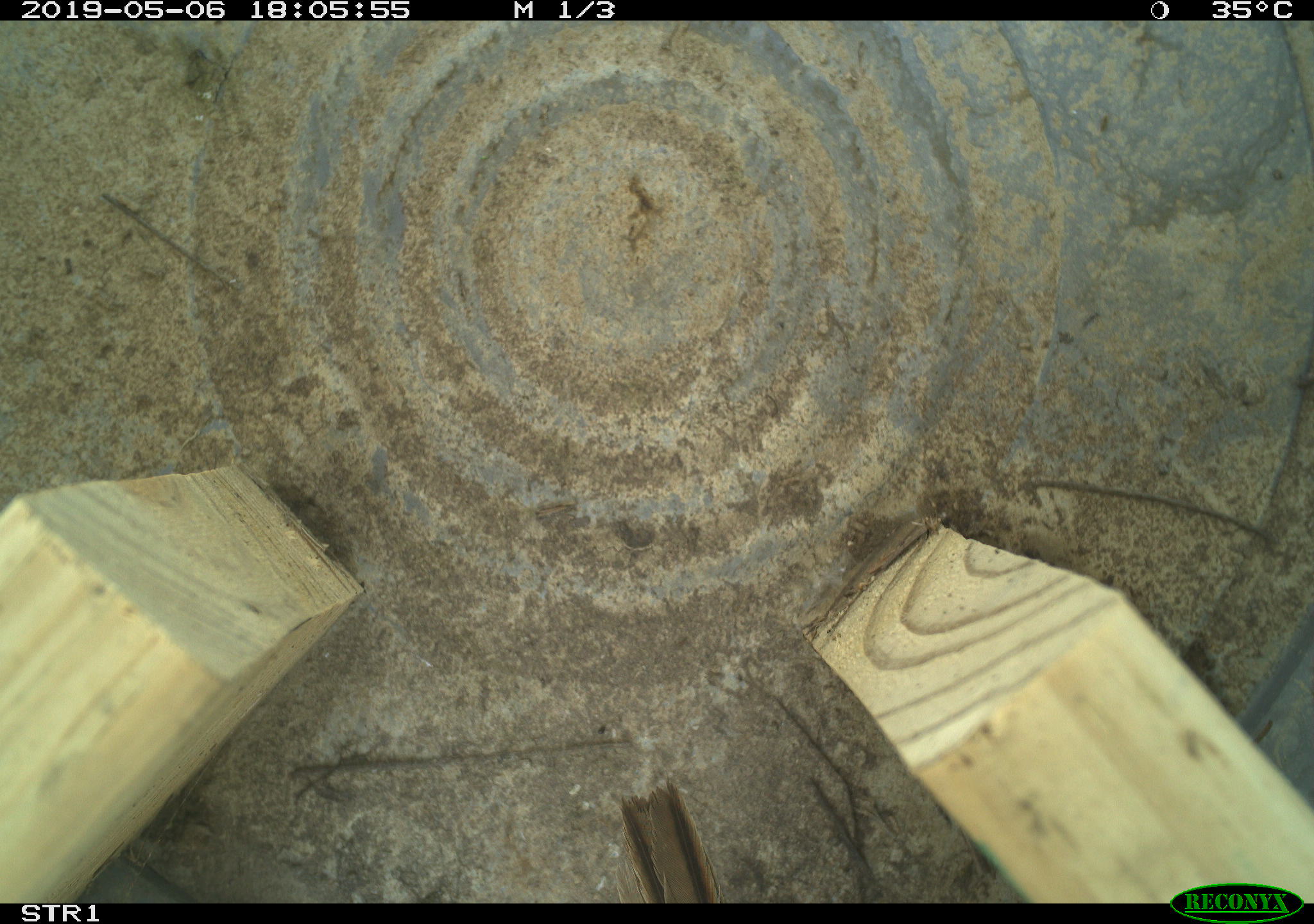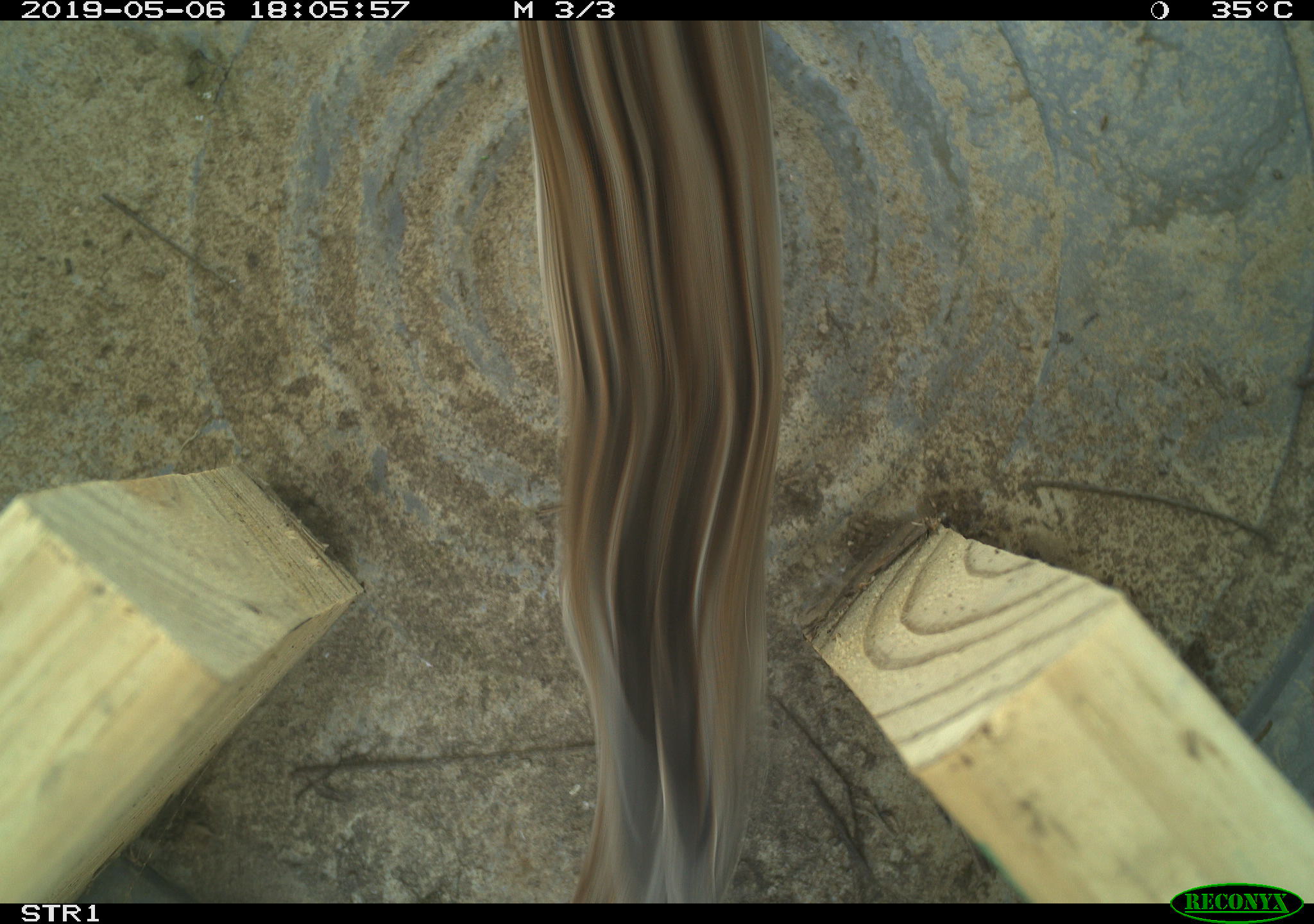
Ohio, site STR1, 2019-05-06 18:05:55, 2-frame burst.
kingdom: Animalia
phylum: Chordata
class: Aves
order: Passeriformes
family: Passerellidae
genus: Melospiza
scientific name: Melospiza melodia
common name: song sparrow